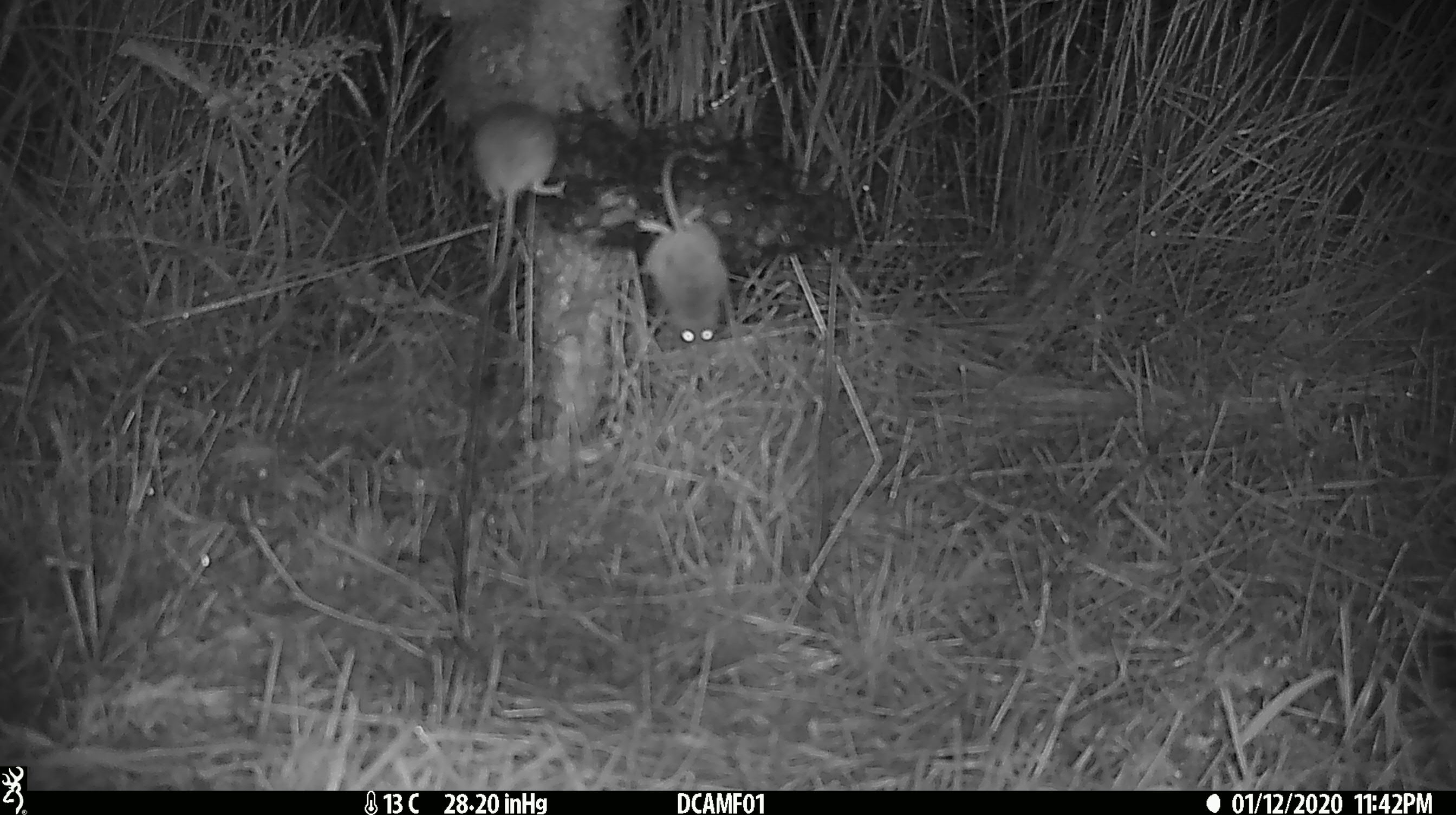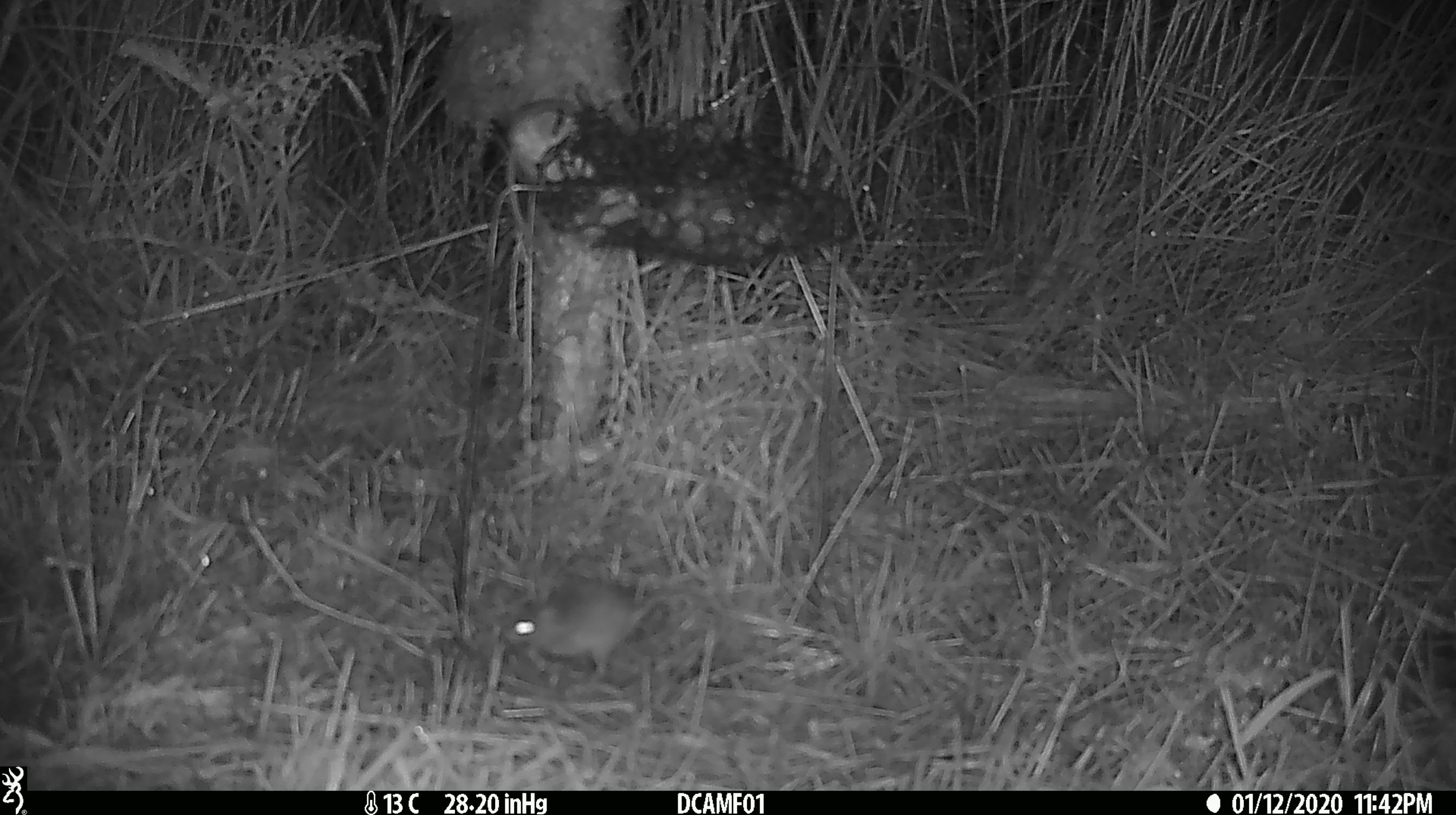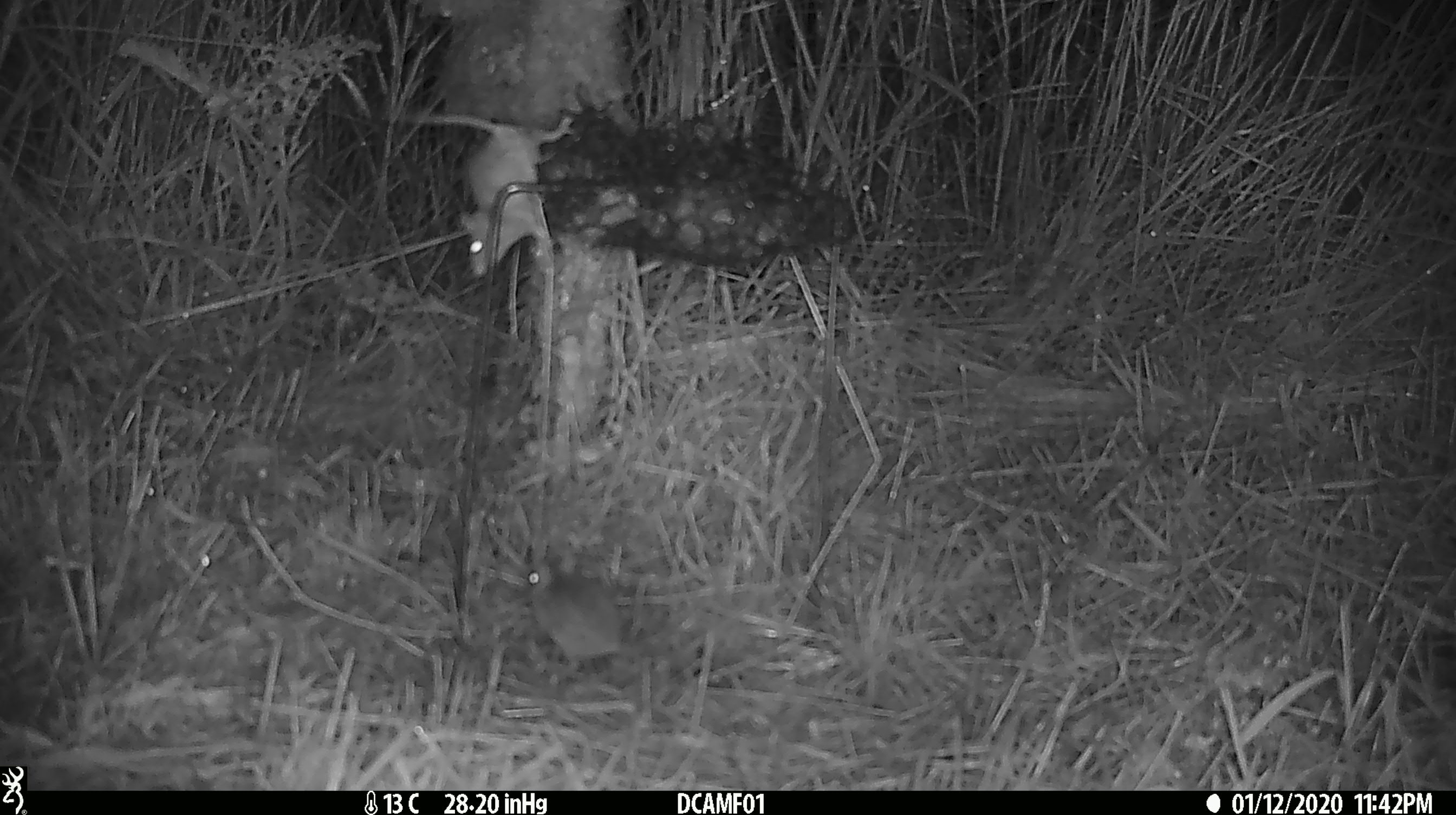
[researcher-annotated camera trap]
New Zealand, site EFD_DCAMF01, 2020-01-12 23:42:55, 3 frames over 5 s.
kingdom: Animalia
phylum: Chordata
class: Mammalia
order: Rodentia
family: Muridae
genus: Mus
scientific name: Mus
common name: mouse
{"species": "mouse (Mus)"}